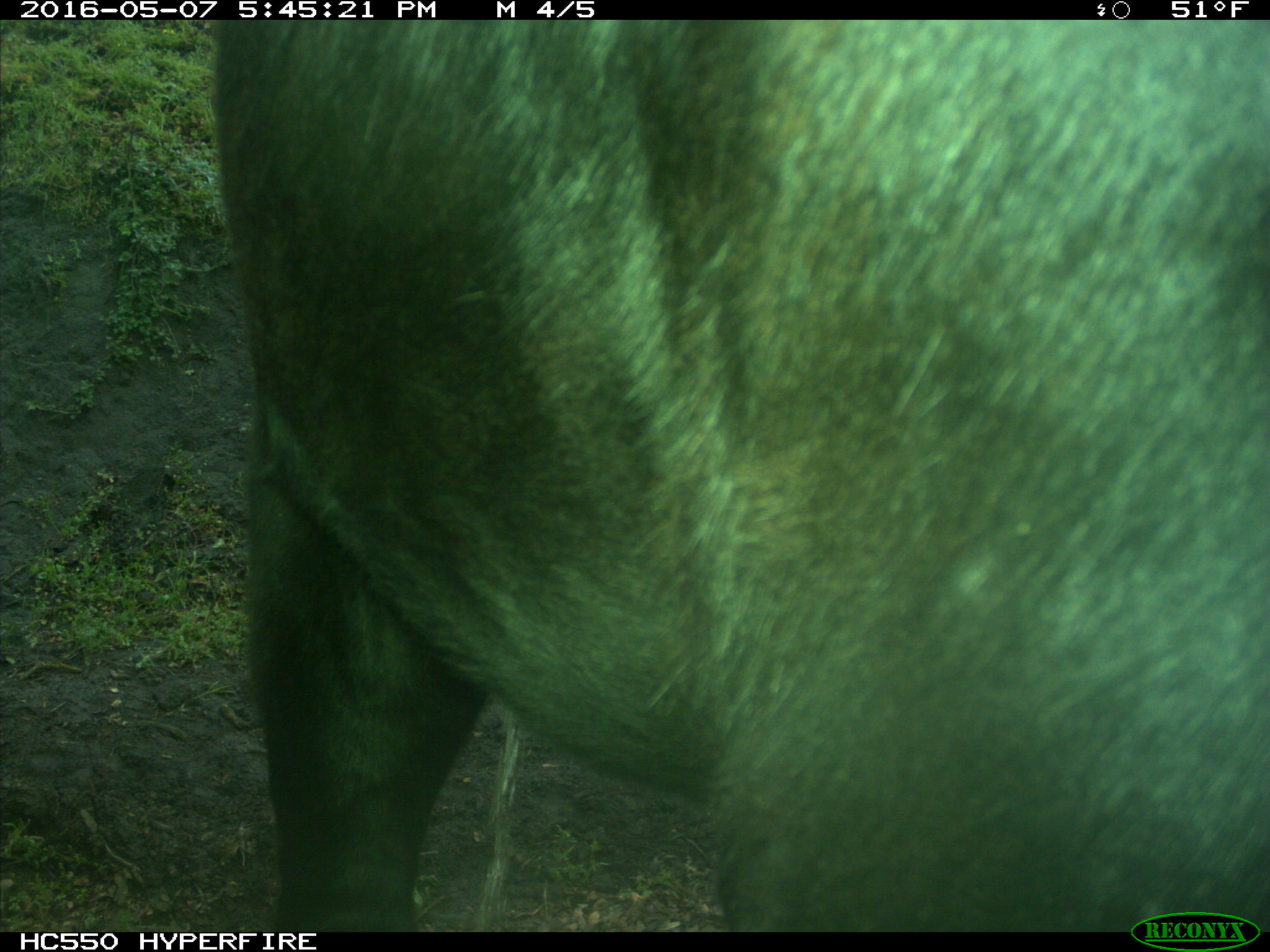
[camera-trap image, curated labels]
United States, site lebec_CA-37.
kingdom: Animalia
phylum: Chordata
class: Mammalia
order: Artiodactyla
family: Bovidae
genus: Bos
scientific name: Bos taurus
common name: domestic cow